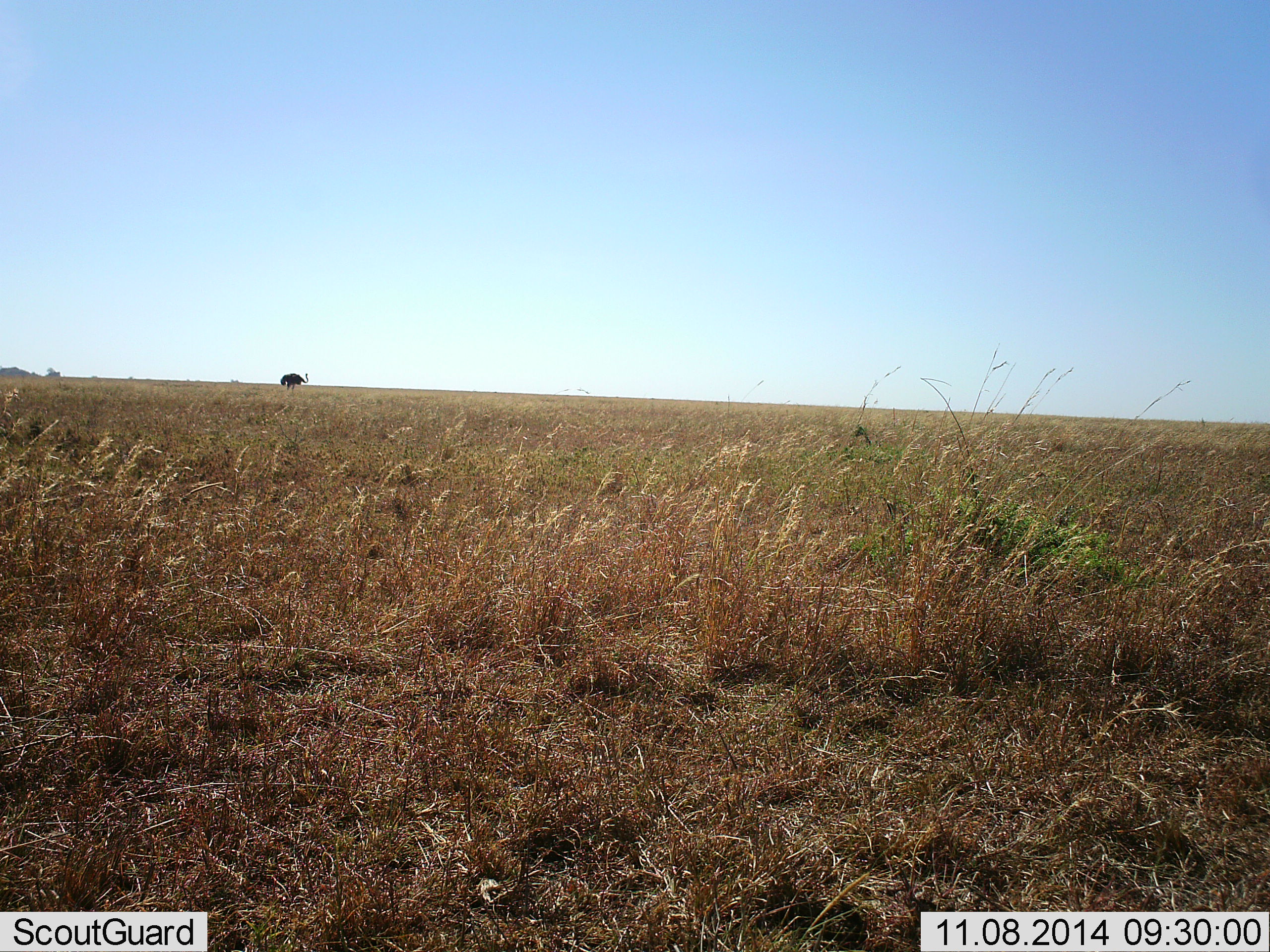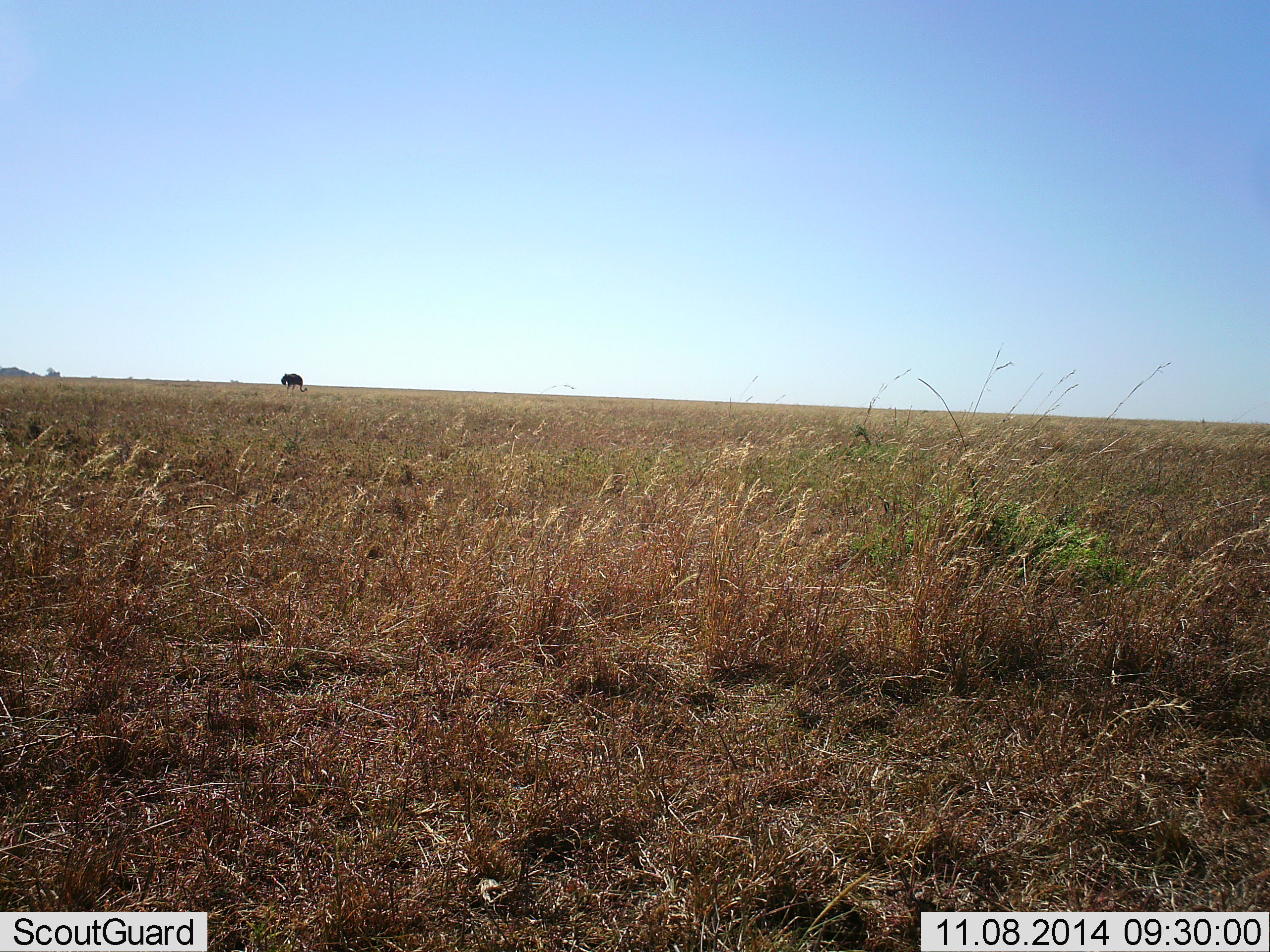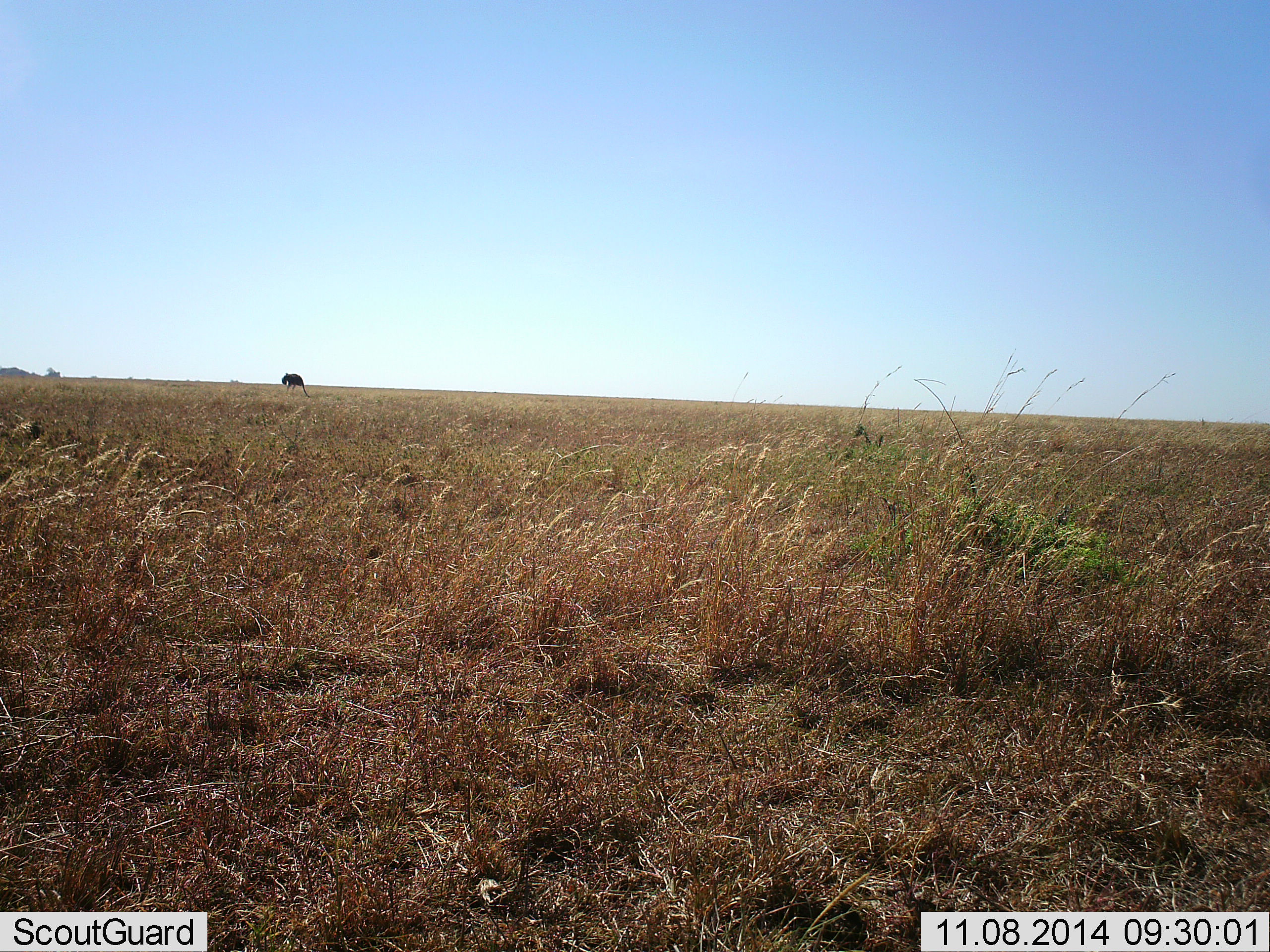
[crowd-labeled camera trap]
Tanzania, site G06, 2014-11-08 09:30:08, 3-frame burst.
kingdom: Animalia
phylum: Chordata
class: Aves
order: Struthioniformes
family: Struthionidae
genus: Struthio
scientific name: Struthio camelus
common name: ostrich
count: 1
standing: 30%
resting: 0%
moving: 0%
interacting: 0%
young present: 0%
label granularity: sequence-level